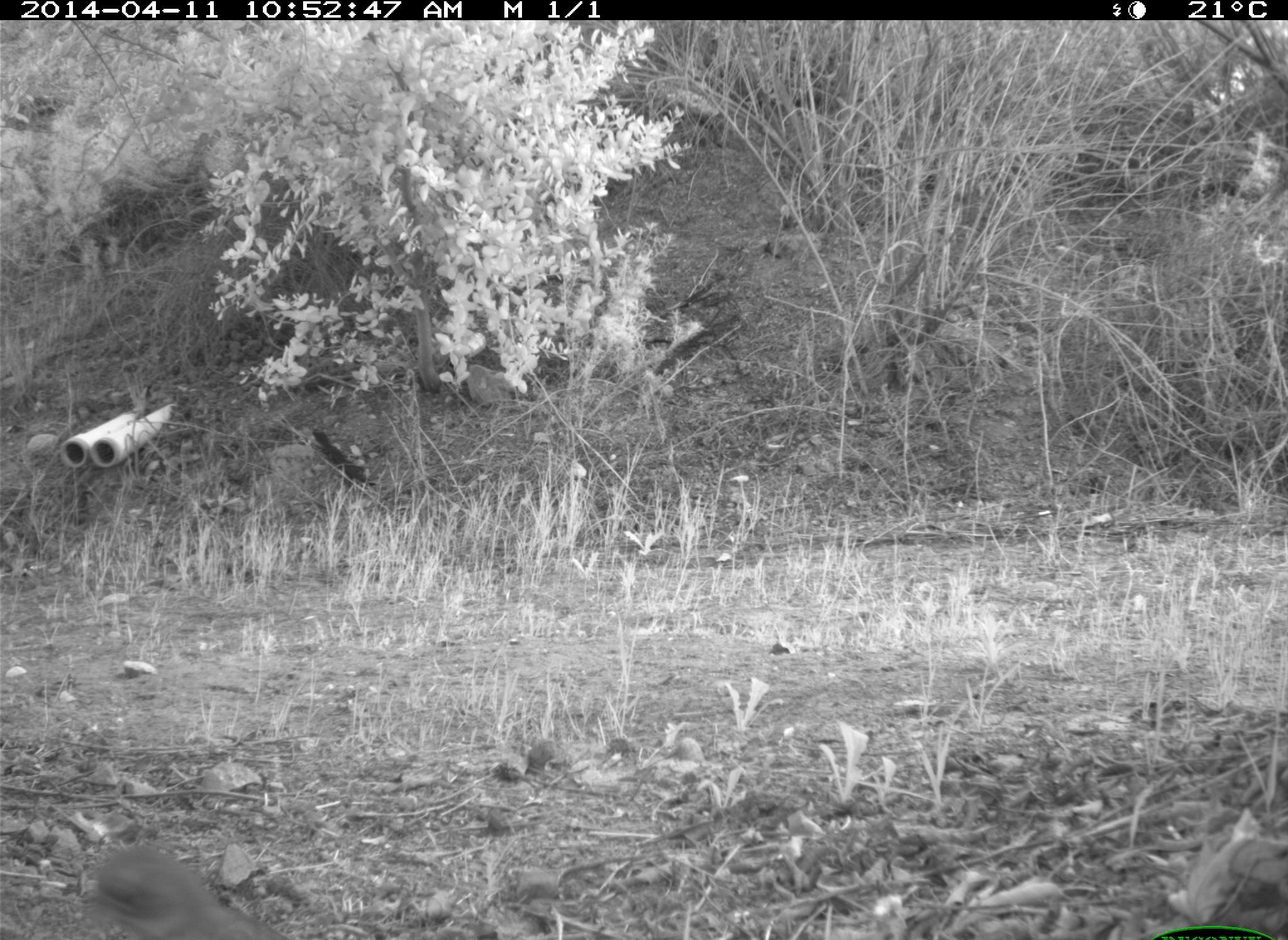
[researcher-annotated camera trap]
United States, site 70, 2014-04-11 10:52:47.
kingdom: Animalia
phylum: Chordata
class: Aves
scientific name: Aves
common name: bird